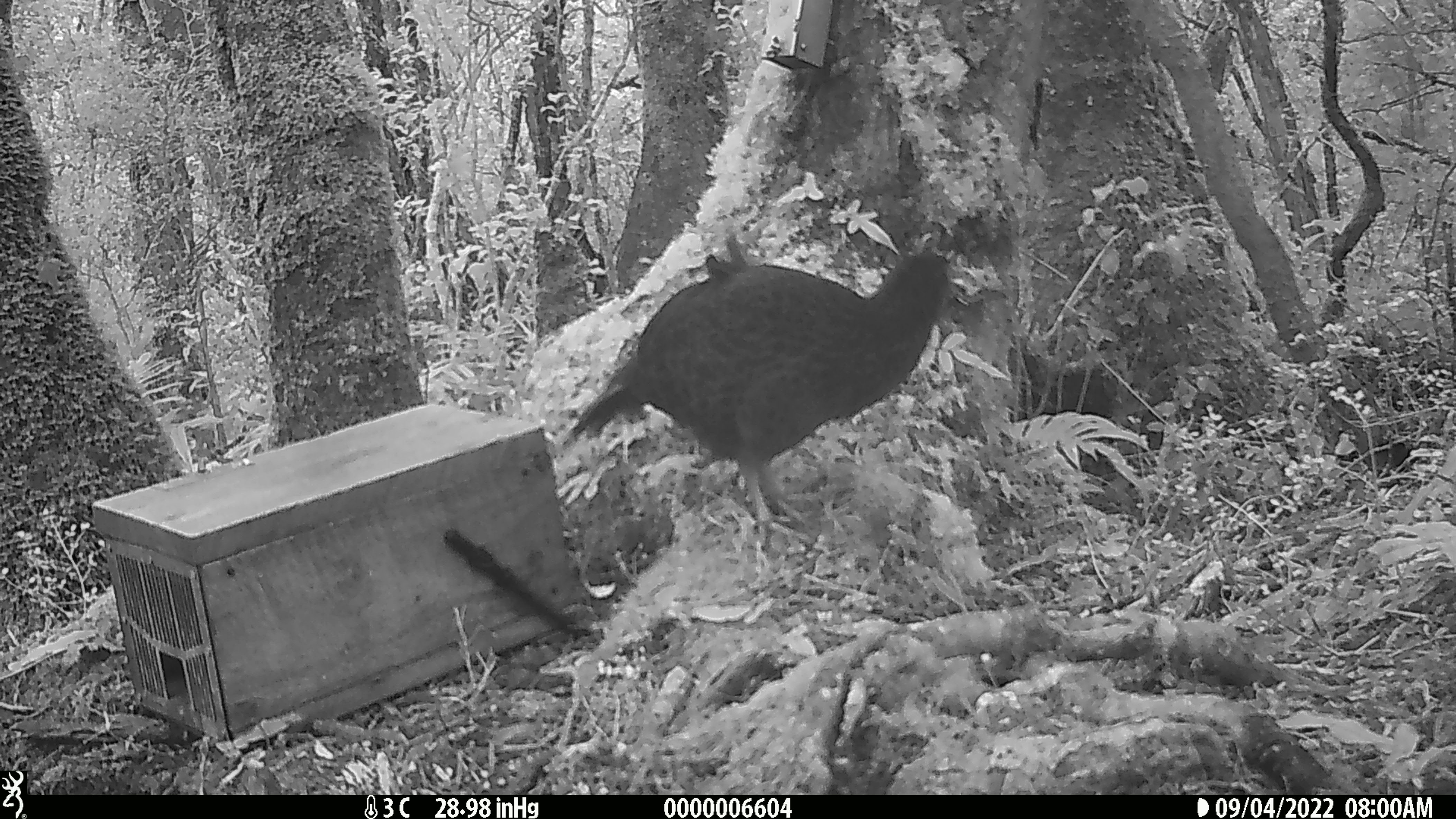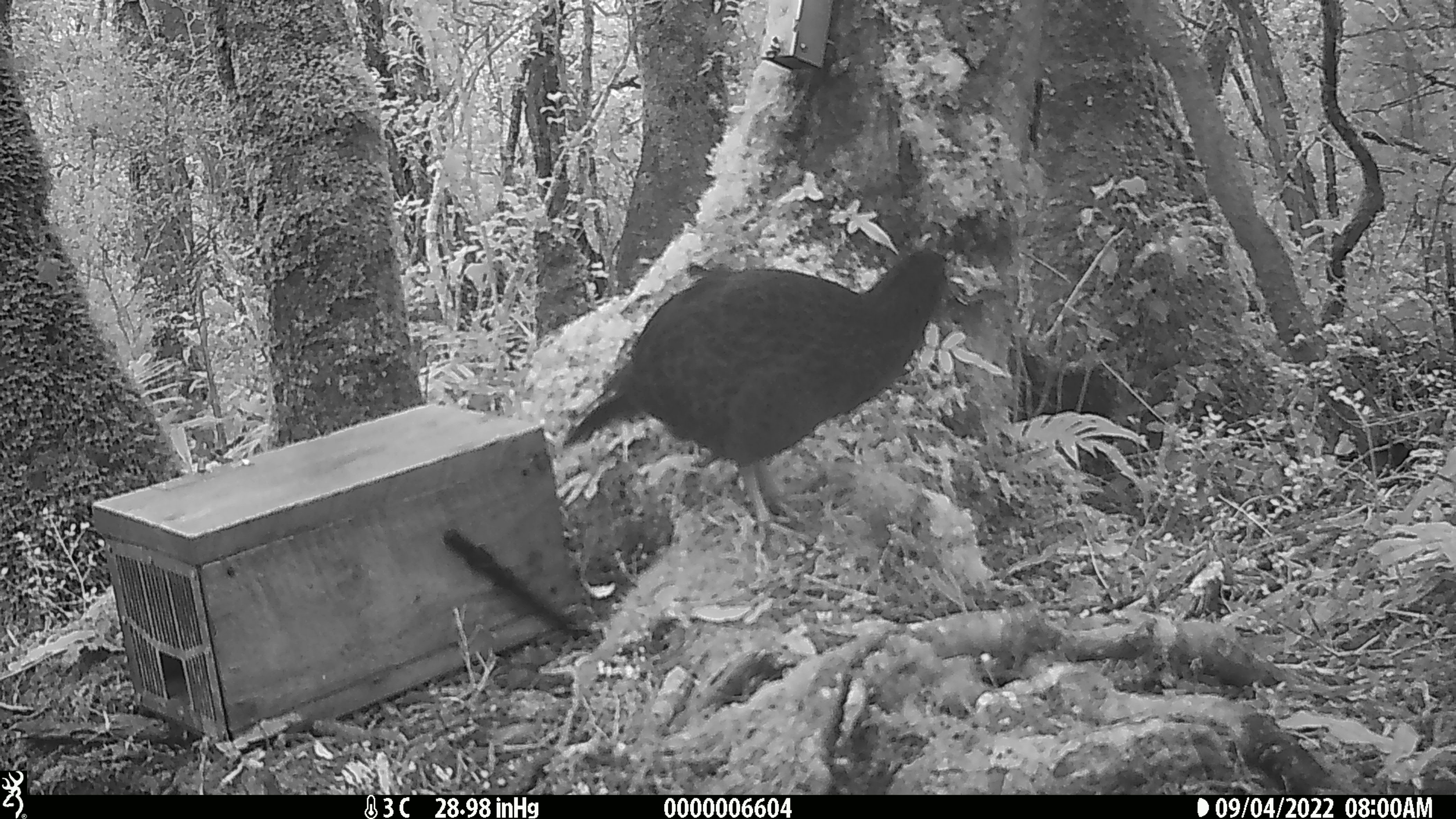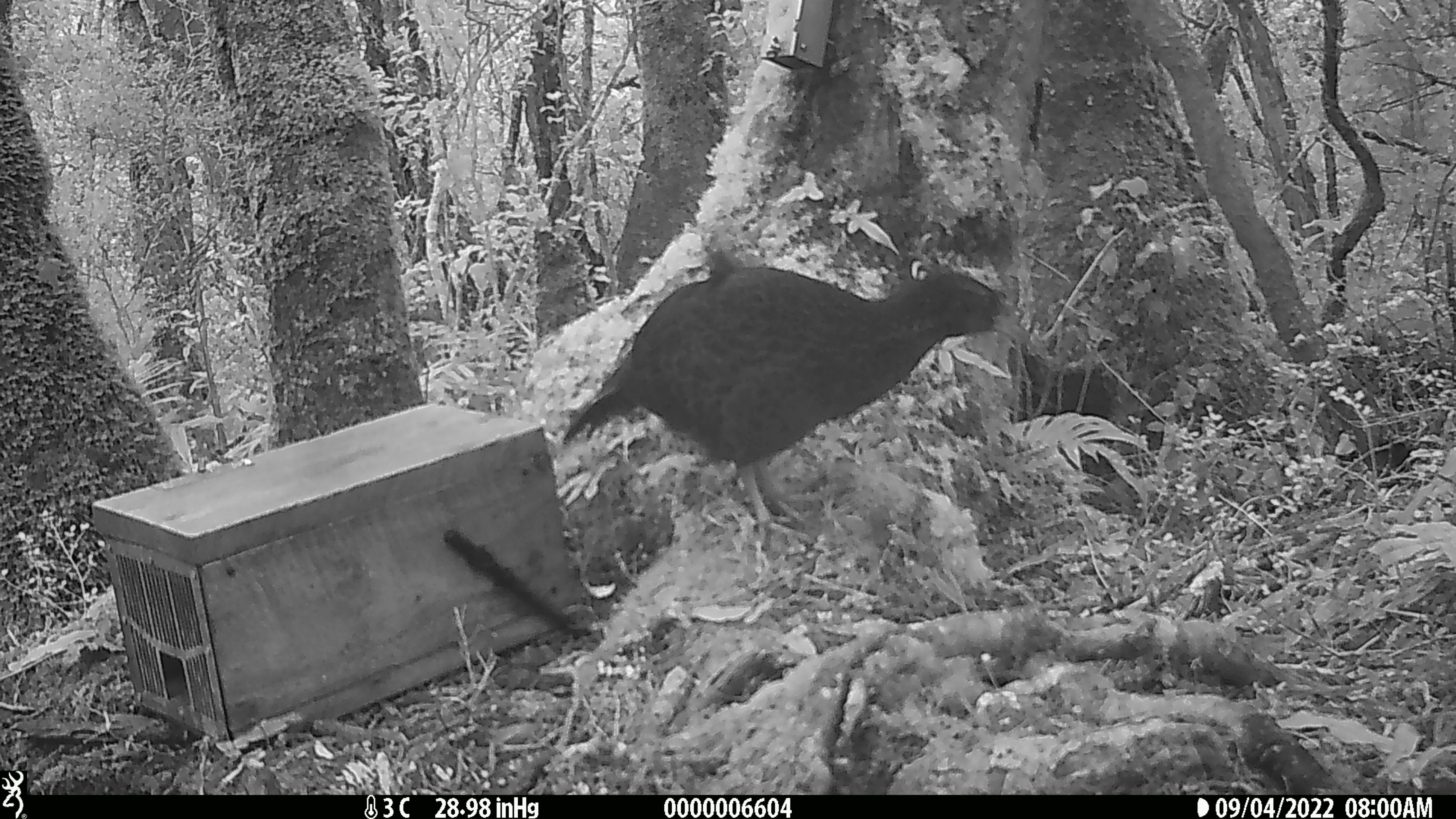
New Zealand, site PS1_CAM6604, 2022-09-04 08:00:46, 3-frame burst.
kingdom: Animalia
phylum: Chordata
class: Aves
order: Gruiformes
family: Rallidae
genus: Gallirallus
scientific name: Gallirallus australis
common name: weka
Weka (Gallirallus australis).